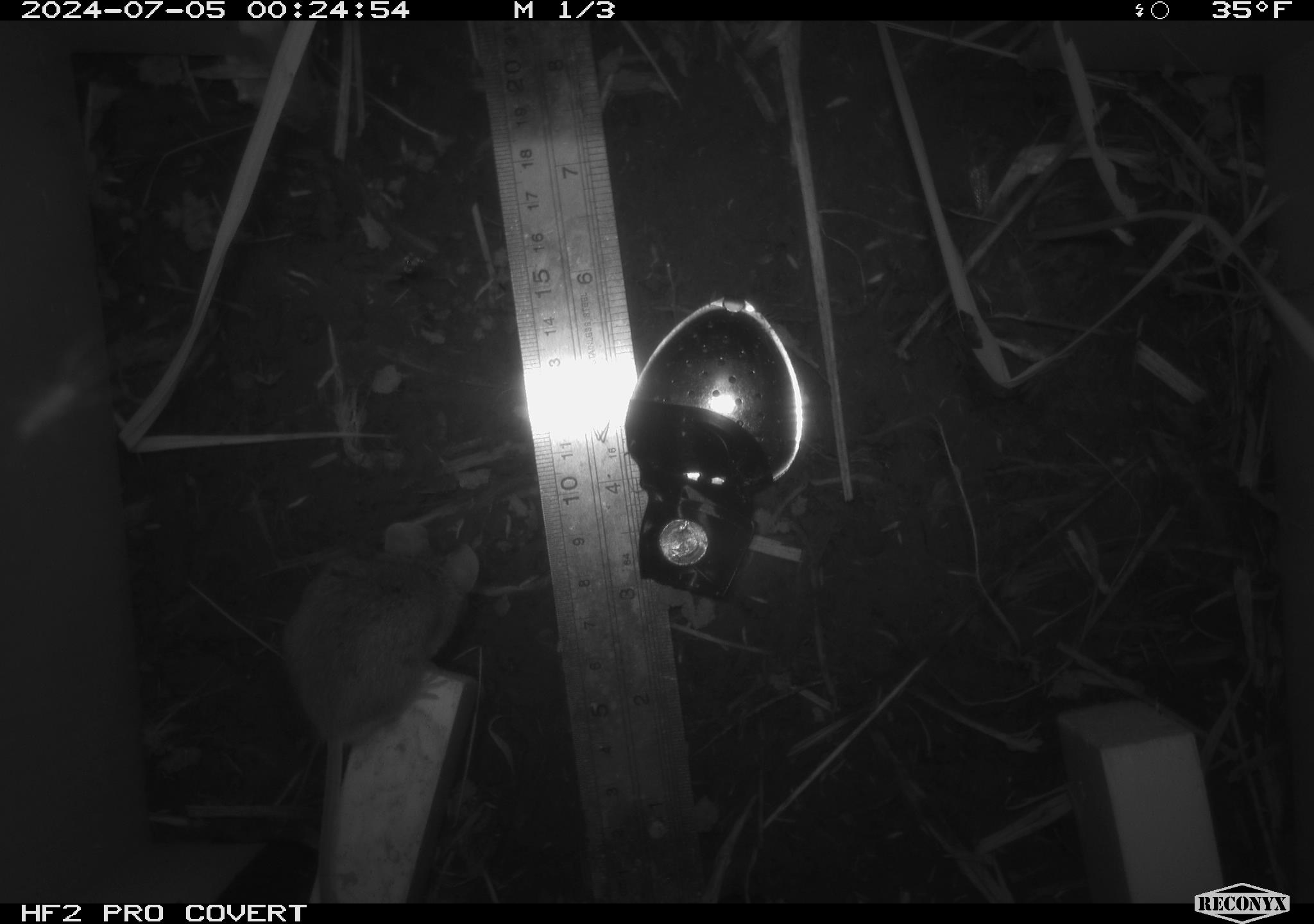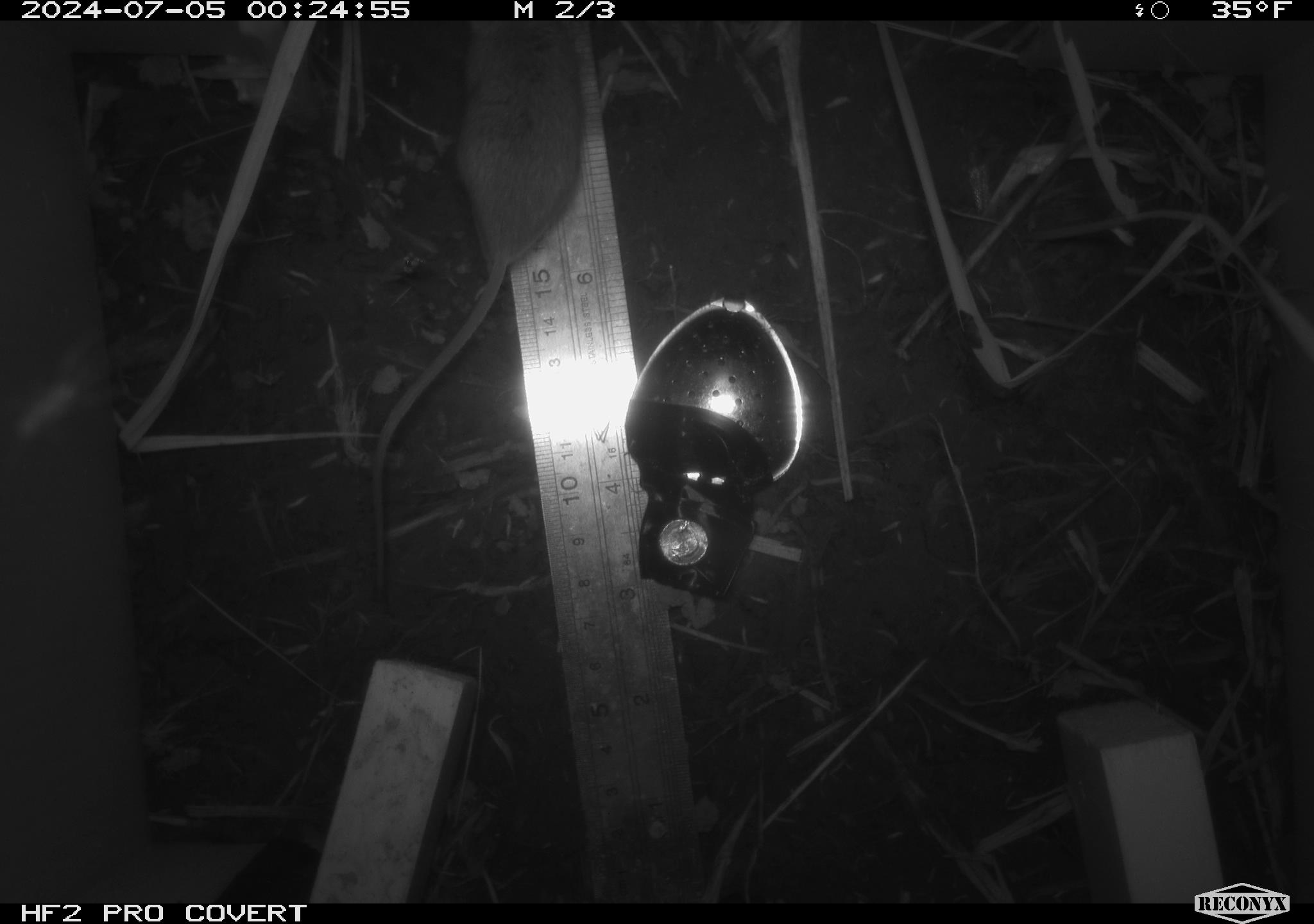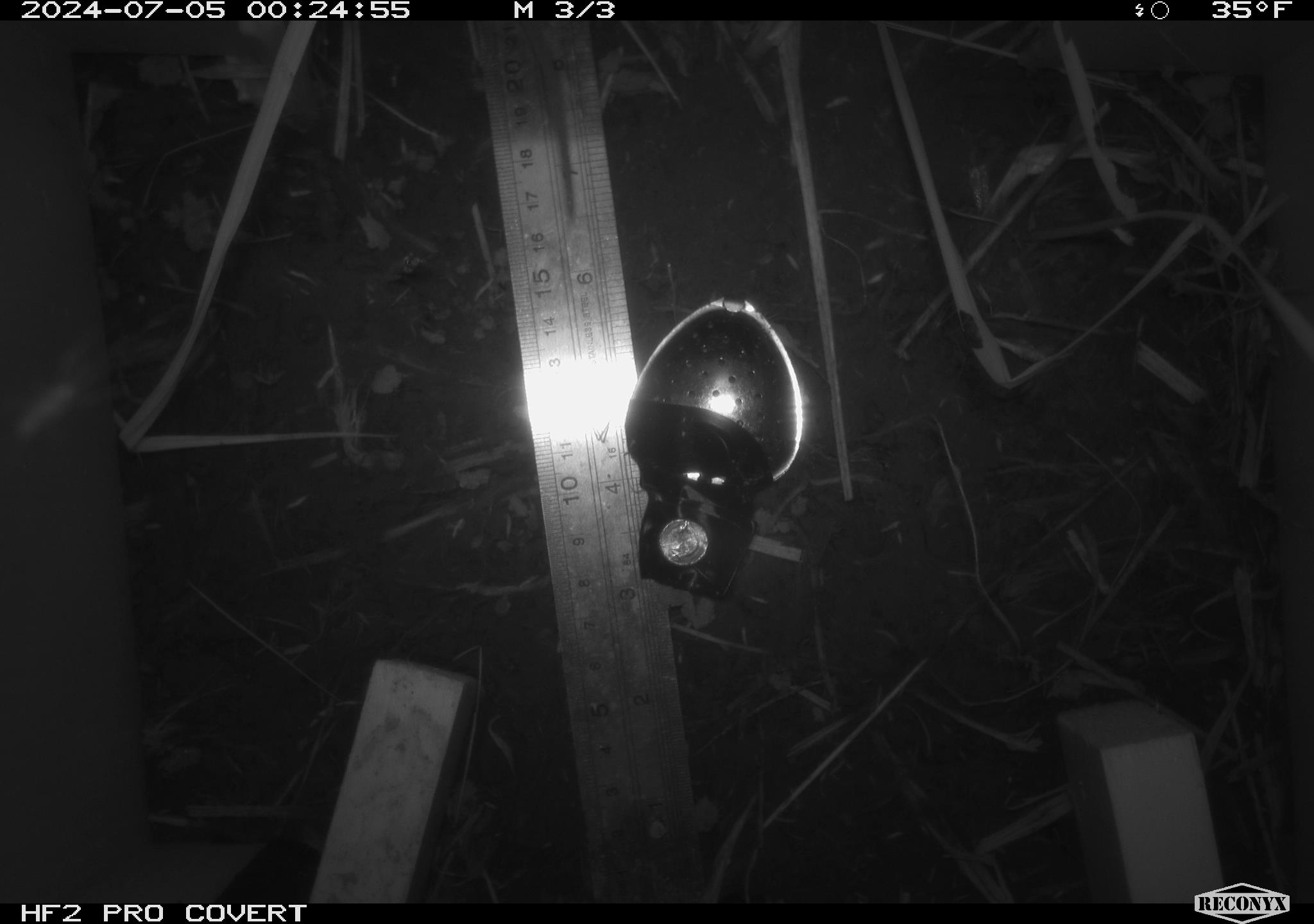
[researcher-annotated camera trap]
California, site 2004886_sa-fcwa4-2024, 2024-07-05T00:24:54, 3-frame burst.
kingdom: Animalia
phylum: Chordata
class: Mammalia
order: Rodentia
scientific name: Rodentia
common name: rodent